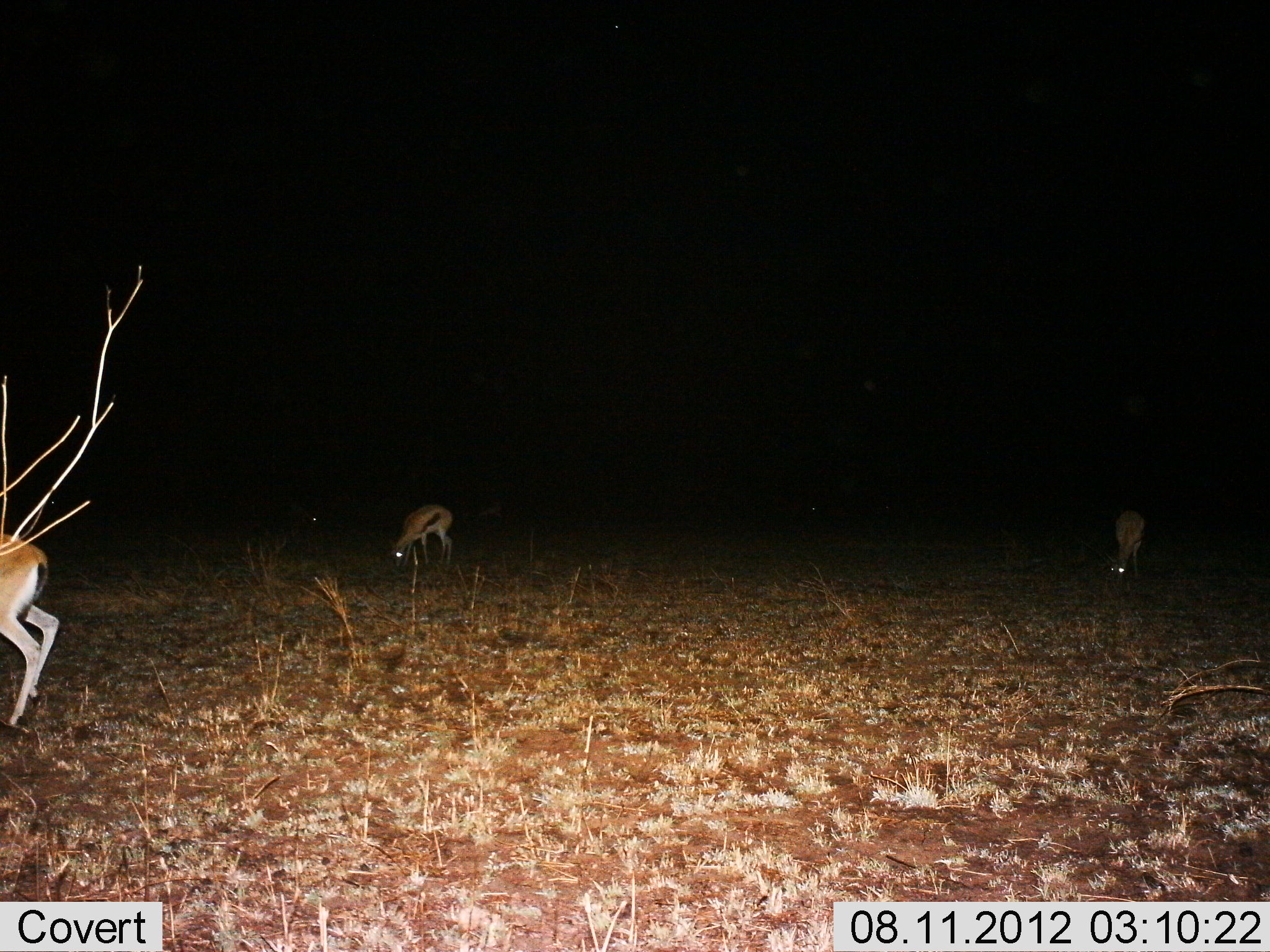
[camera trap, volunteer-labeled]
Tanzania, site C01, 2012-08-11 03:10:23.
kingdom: Animalia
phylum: Chordata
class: Mammalia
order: Artiodactyla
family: Bovidae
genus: Eudorcas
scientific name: Eudorcas thomsonii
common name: thomson's gazelle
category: gazellethomsons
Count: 3.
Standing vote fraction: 40%.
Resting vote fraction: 0%.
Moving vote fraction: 10%.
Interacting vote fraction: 0%.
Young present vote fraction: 0%.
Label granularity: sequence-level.